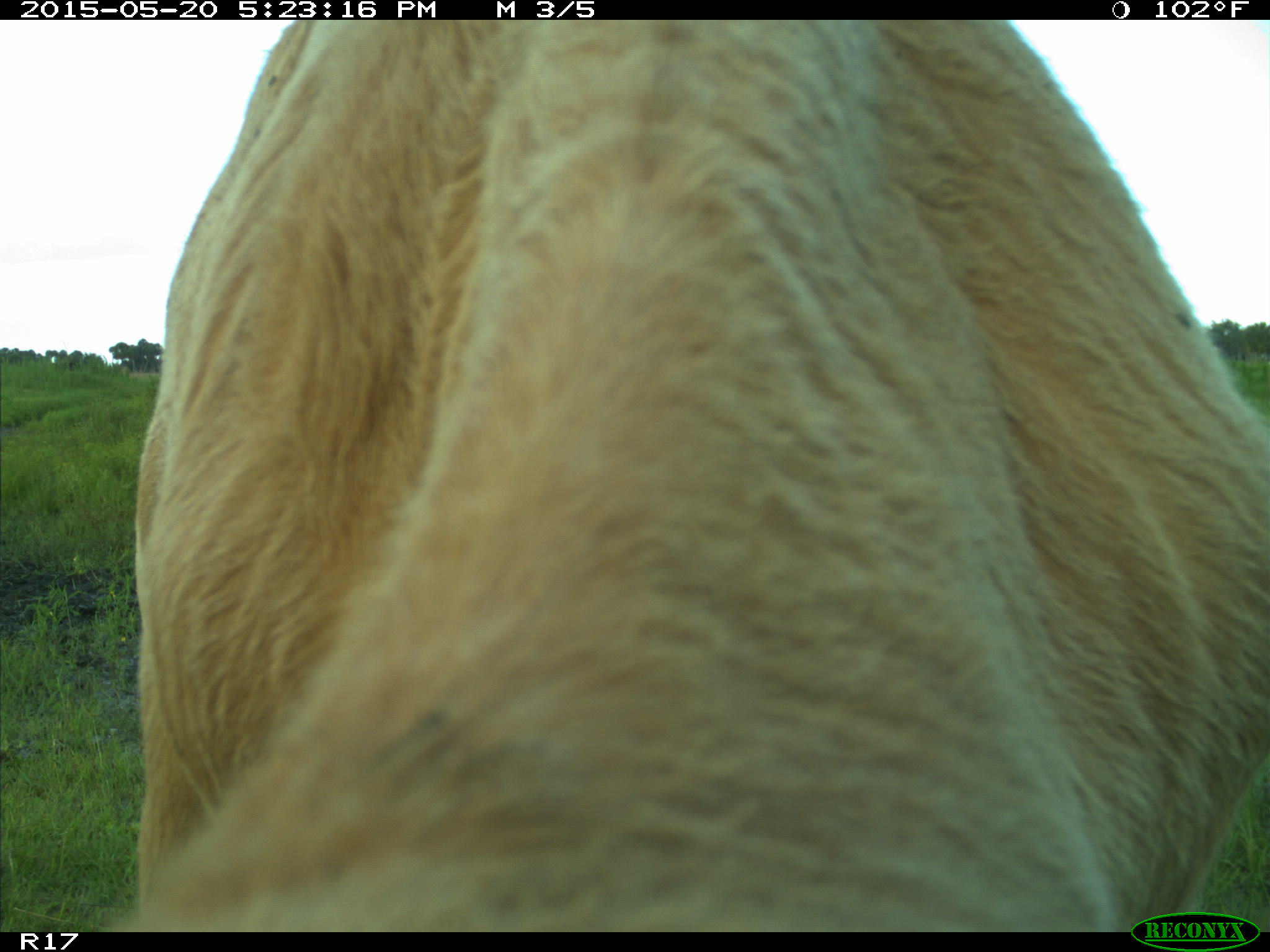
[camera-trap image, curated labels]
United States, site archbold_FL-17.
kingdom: Animalia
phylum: Chordata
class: Mammalia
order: Artiodactyla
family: Bovidae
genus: Bos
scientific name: Bos taurus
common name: domestic cow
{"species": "Bos taurus (domestic cow)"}